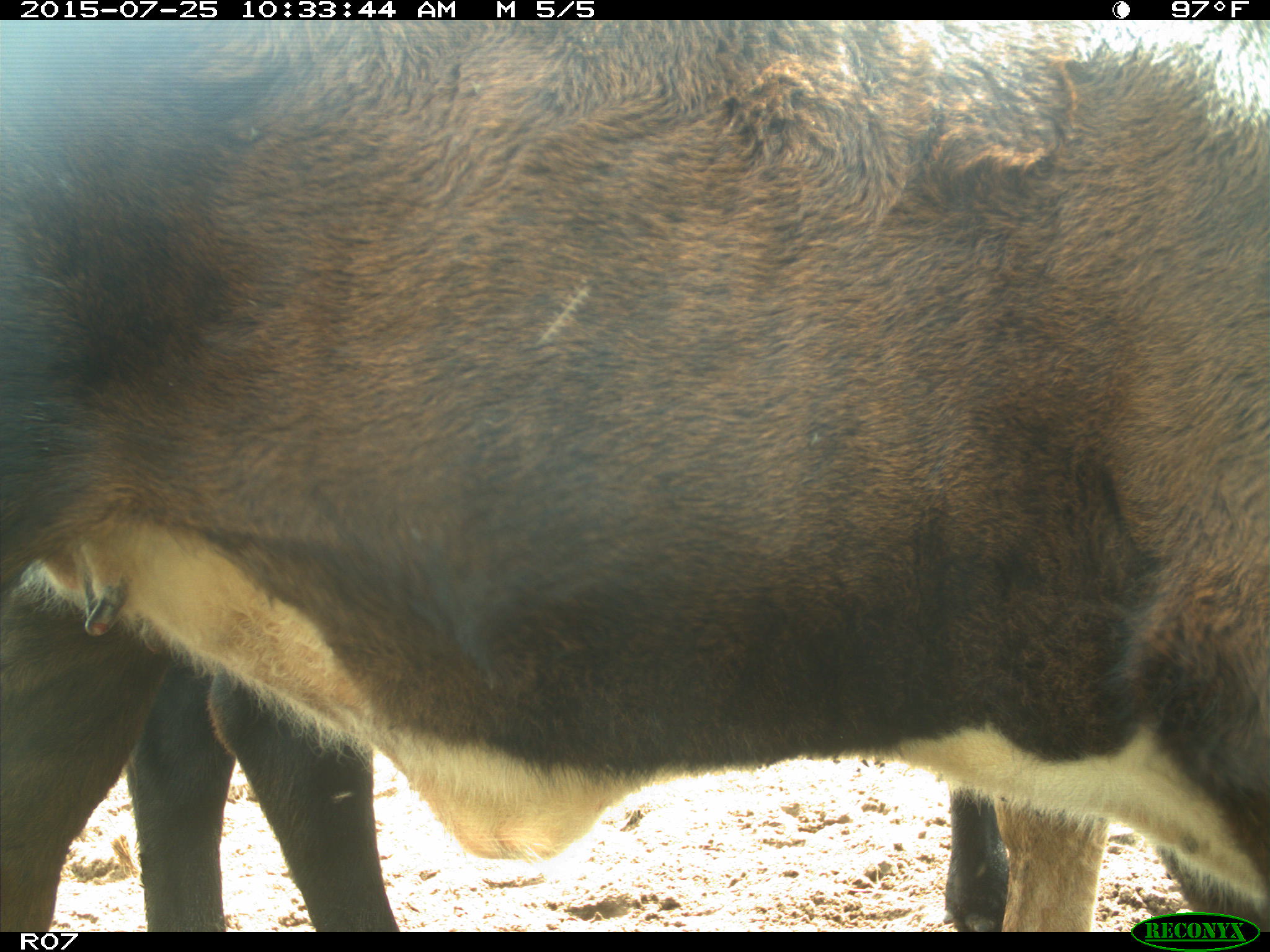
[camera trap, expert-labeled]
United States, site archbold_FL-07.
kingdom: Animalia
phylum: Chordata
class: Mammalia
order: Artiodactyla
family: Bovidae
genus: Bos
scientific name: Bos taurus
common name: domestic cow